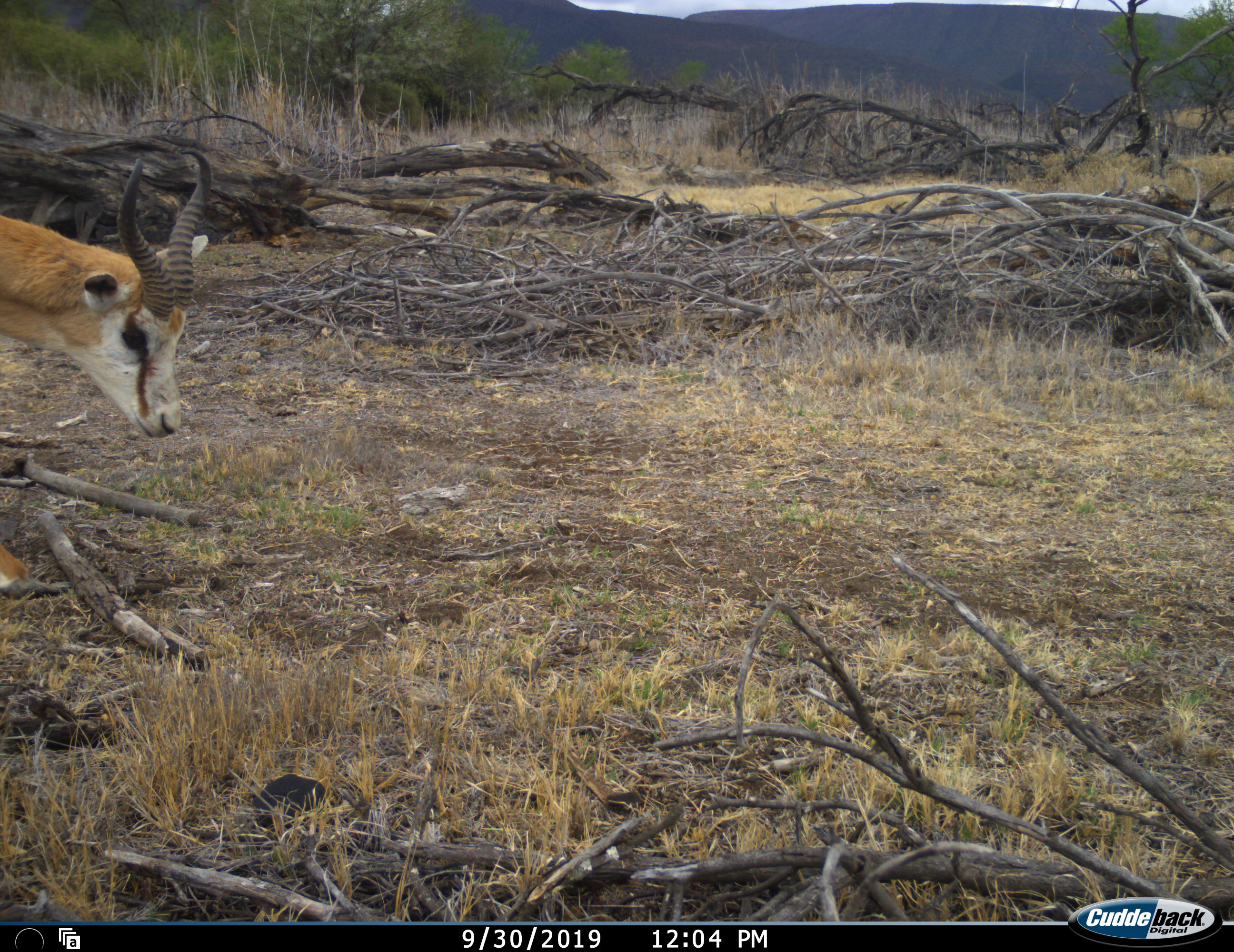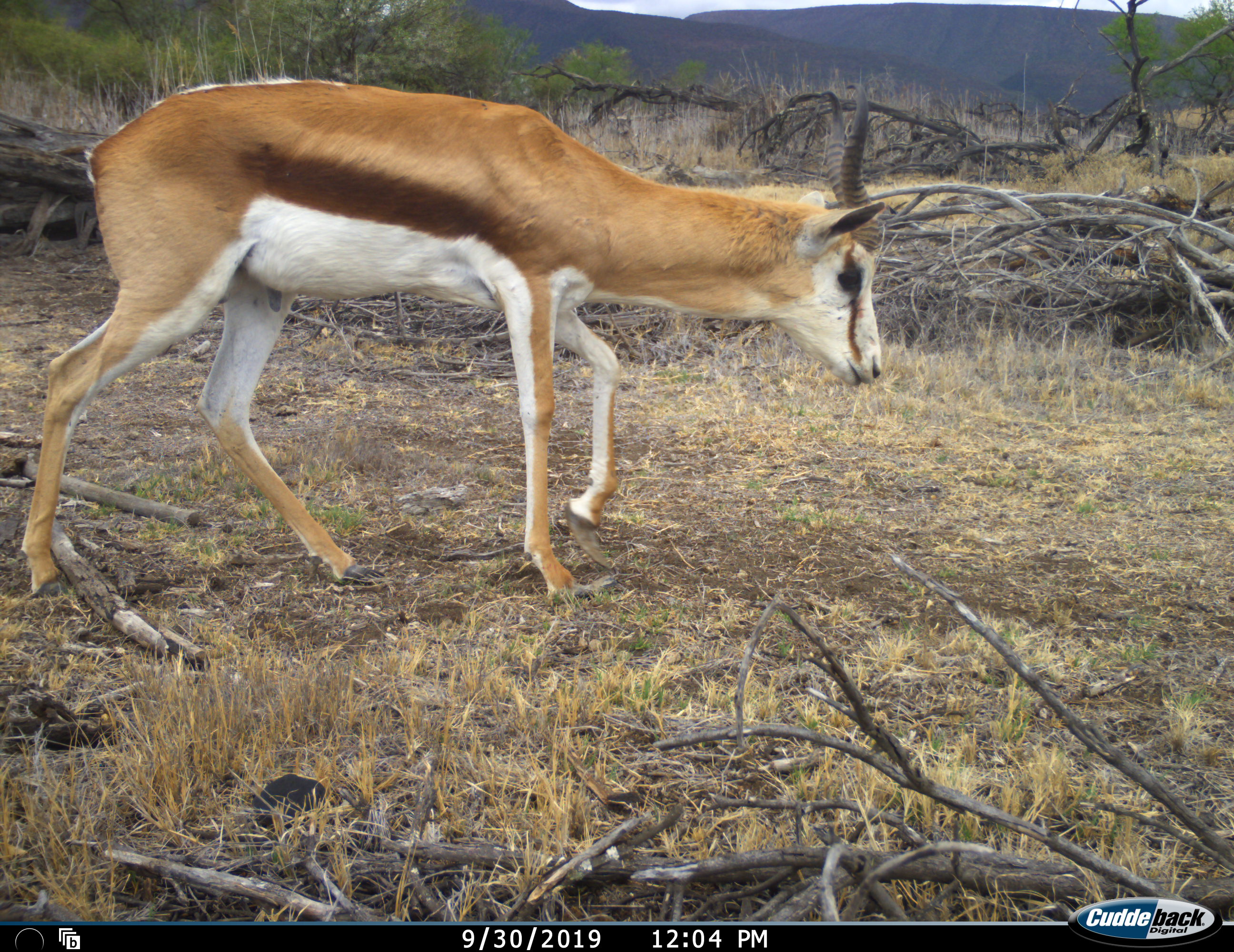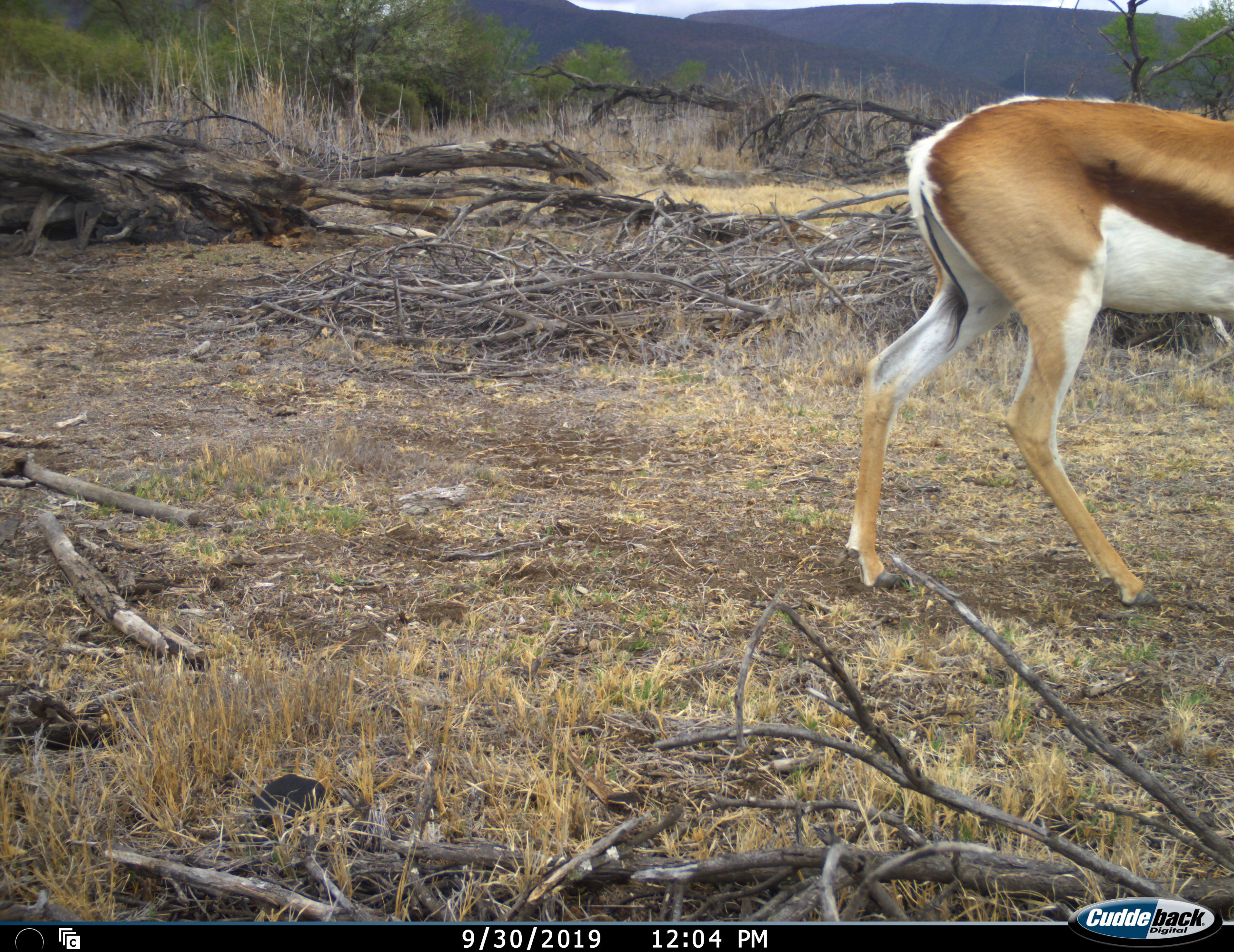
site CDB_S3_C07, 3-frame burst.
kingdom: Animalia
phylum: Chordata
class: Mammalia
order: Artiodactyla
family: Bovidae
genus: Antidorcas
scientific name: Antidorcas marsupialis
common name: springbok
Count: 1.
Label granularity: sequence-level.